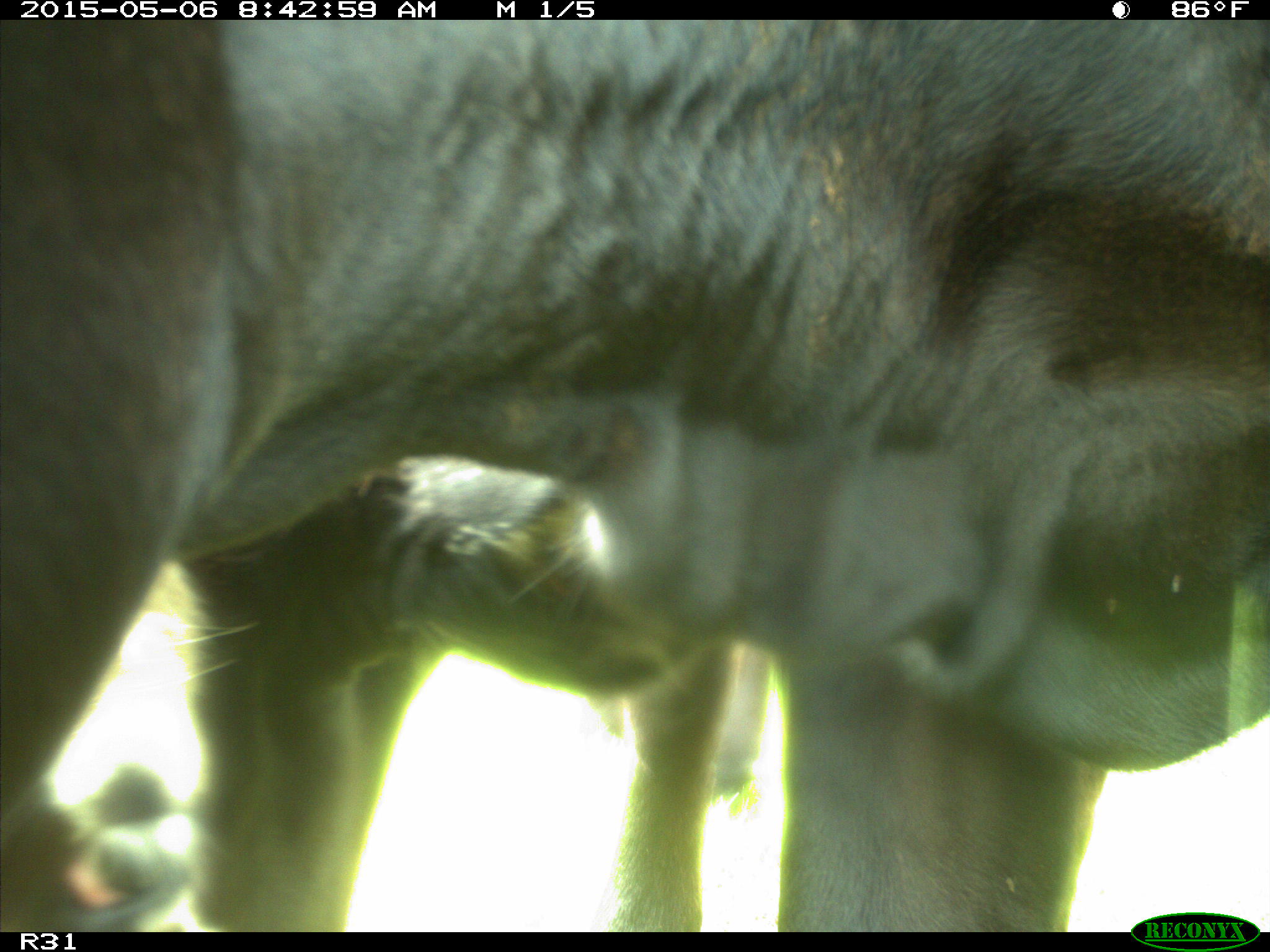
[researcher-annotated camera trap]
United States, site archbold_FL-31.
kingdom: Animalia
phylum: Chordata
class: Mammalia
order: Artiodactyla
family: Bovidae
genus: Bos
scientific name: Bos taurus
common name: domestic cow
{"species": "Bos taurus (domestic cow)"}